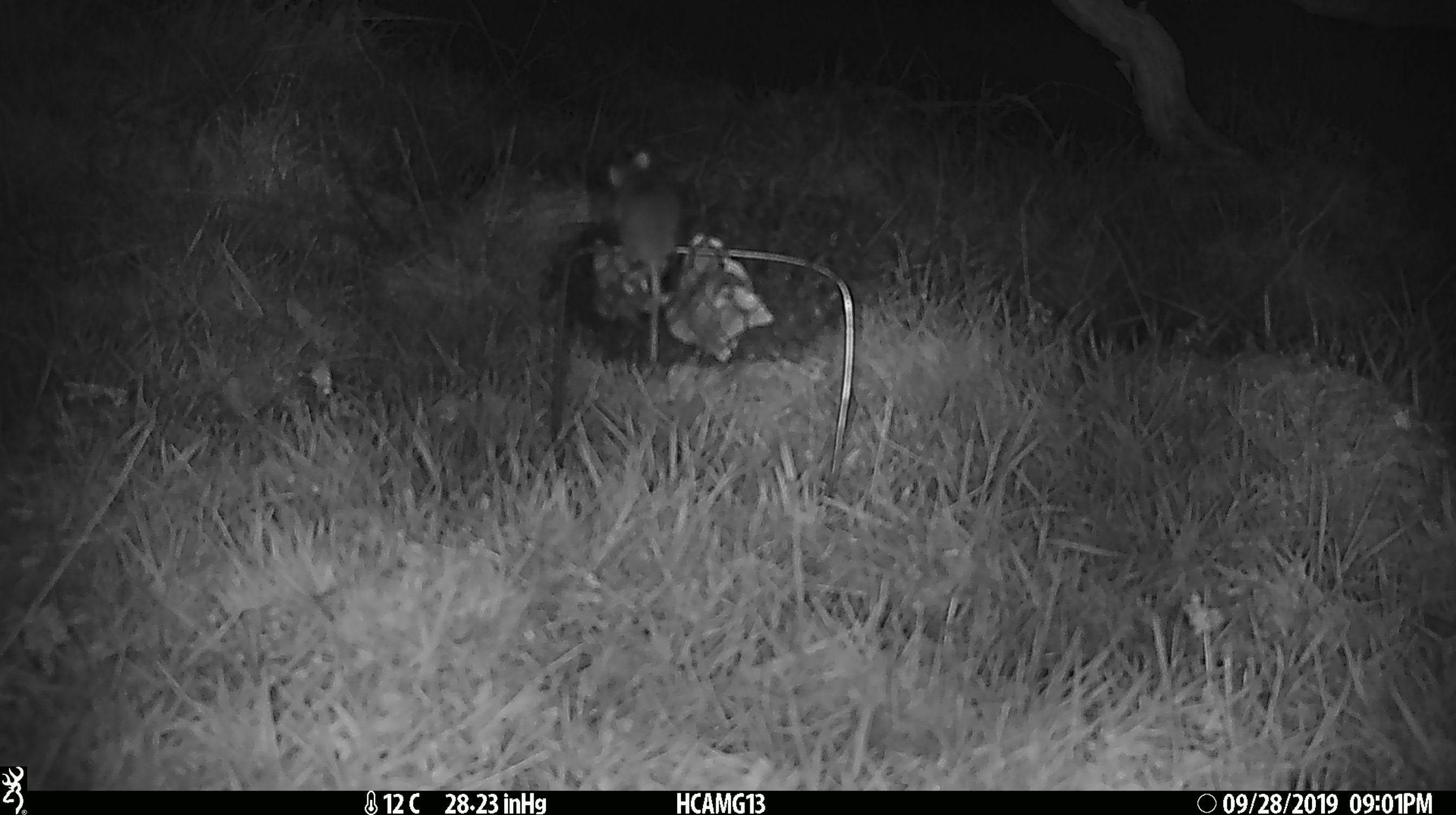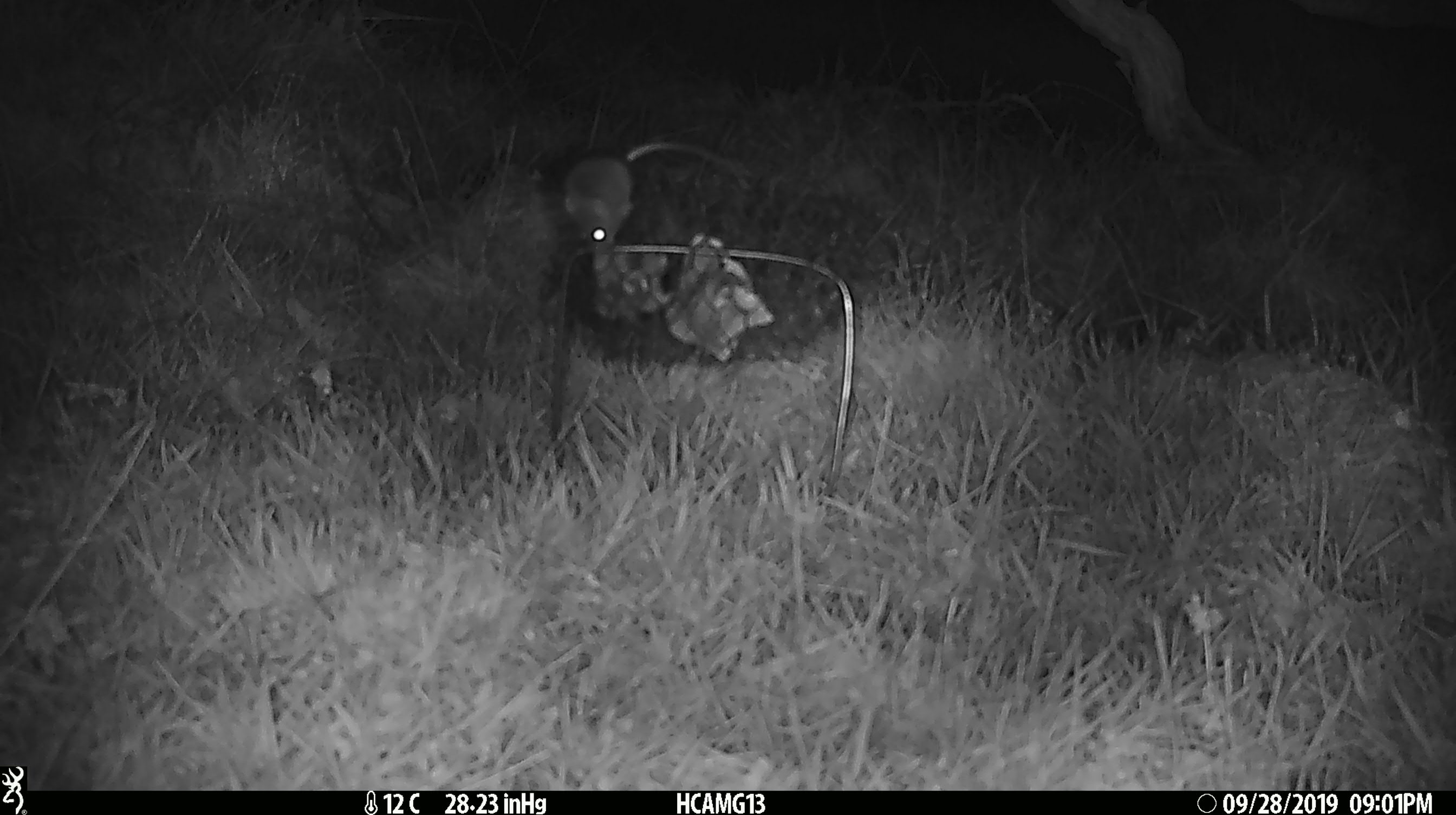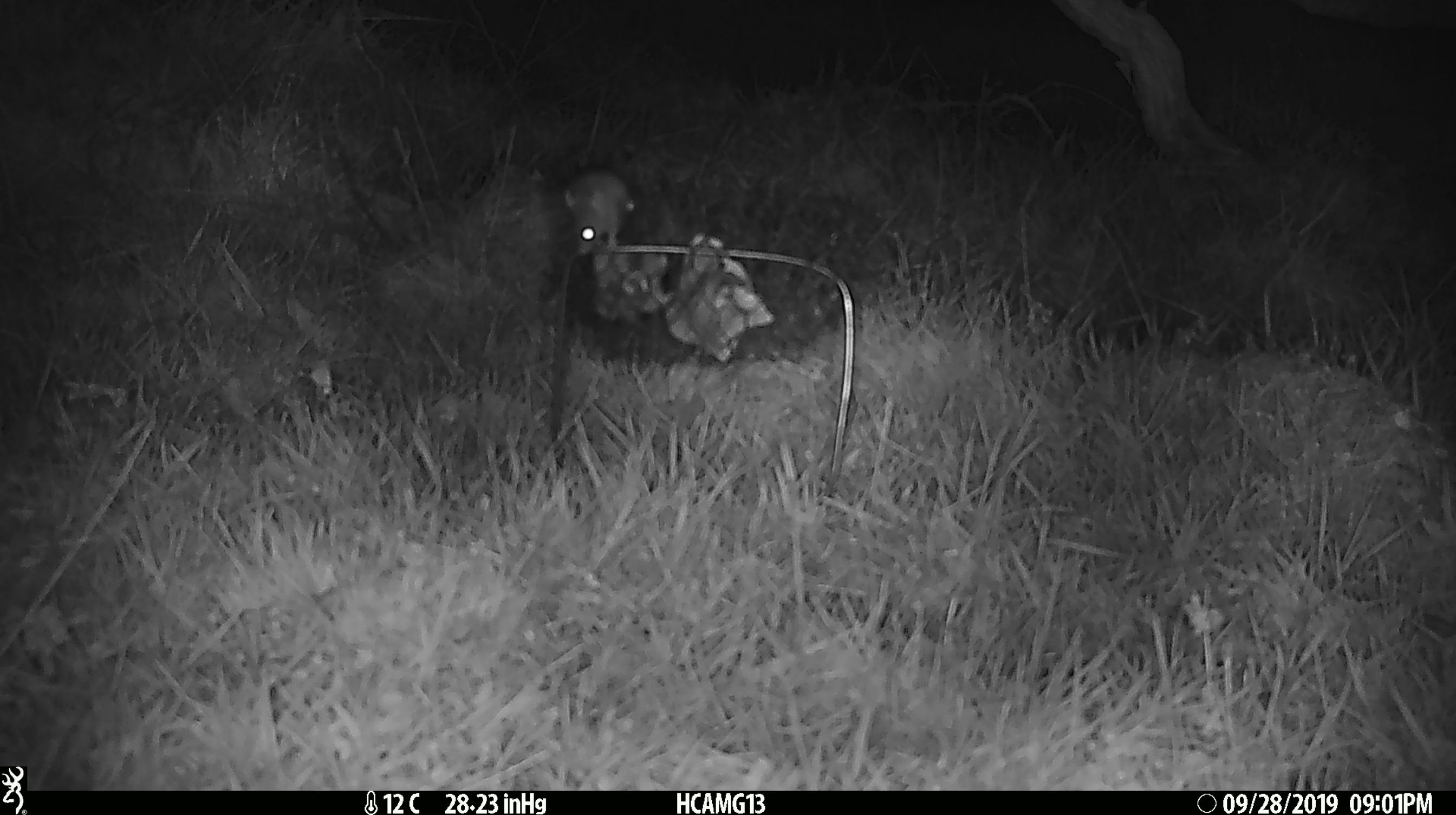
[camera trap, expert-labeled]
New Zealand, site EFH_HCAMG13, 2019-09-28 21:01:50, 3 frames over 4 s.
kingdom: Animalia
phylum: Chordata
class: Mammalia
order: Rodentia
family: Muridae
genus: Mus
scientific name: Mus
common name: mouse